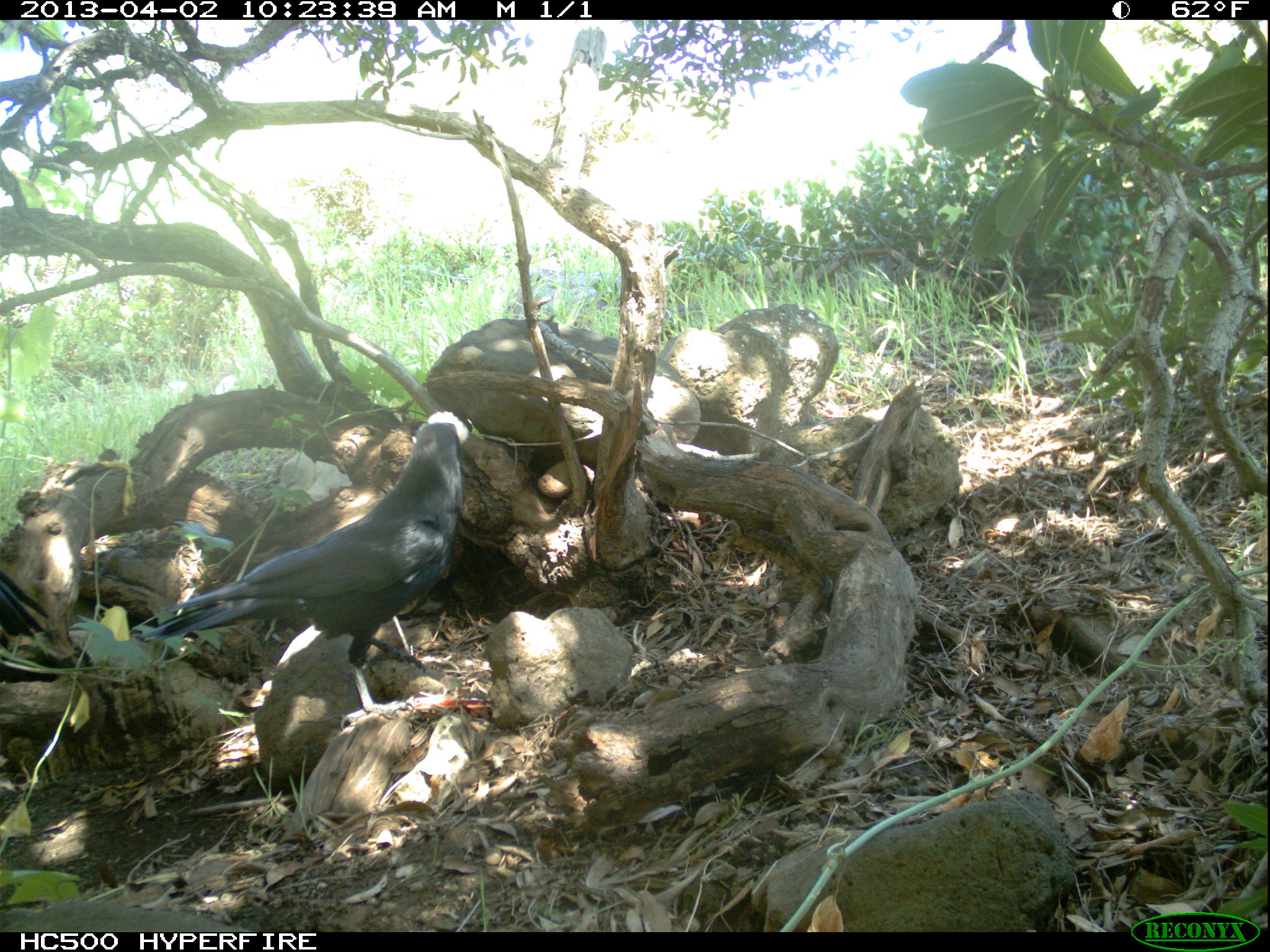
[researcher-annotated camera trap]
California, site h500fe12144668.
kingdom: Animalia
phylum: Chordata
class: Aves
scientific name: Aves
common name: bird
Bird (Aves).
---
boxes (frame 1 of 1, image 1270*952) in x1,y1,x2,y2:
bird: 139,421,462,731; 0,568,49,661